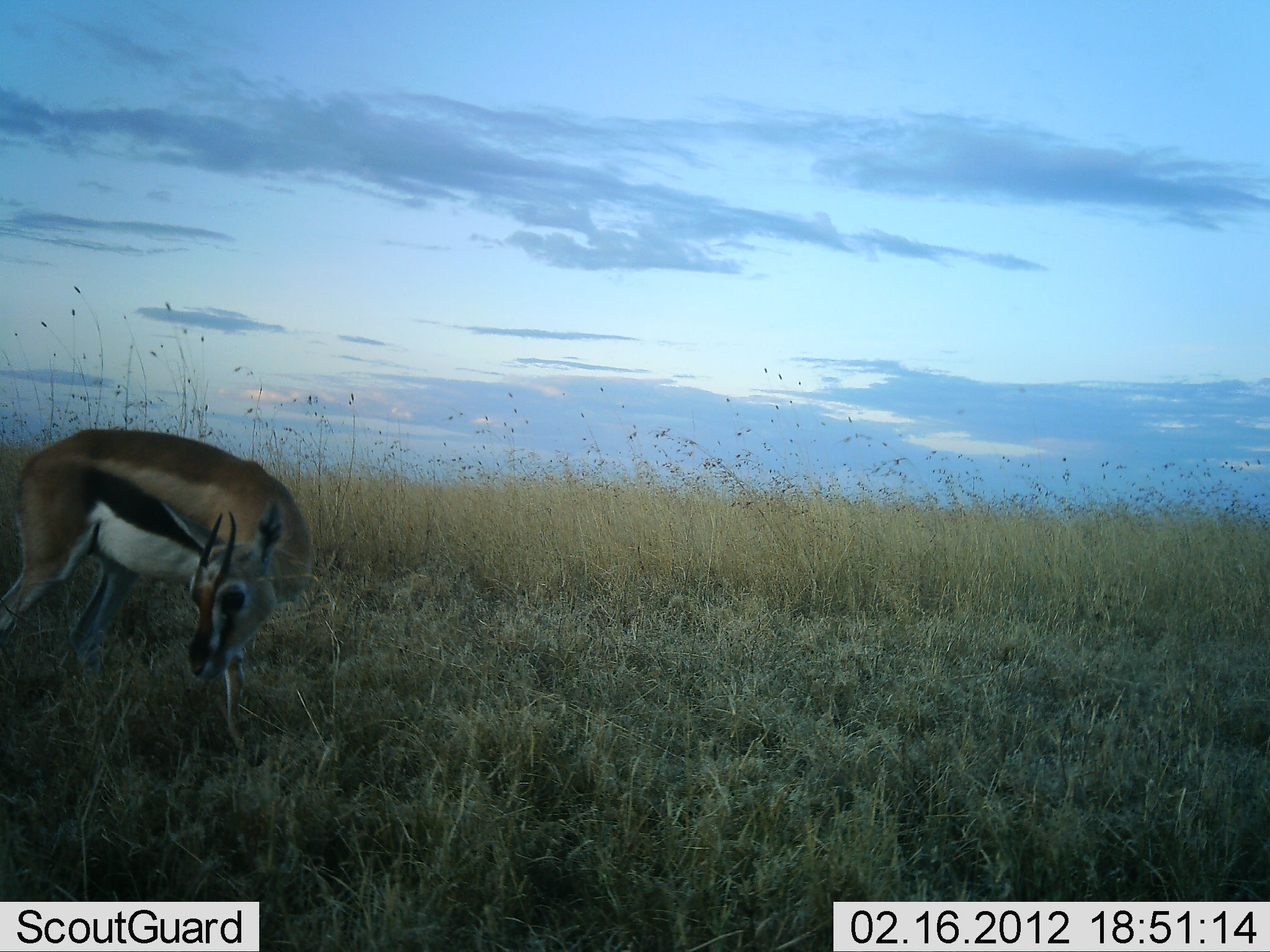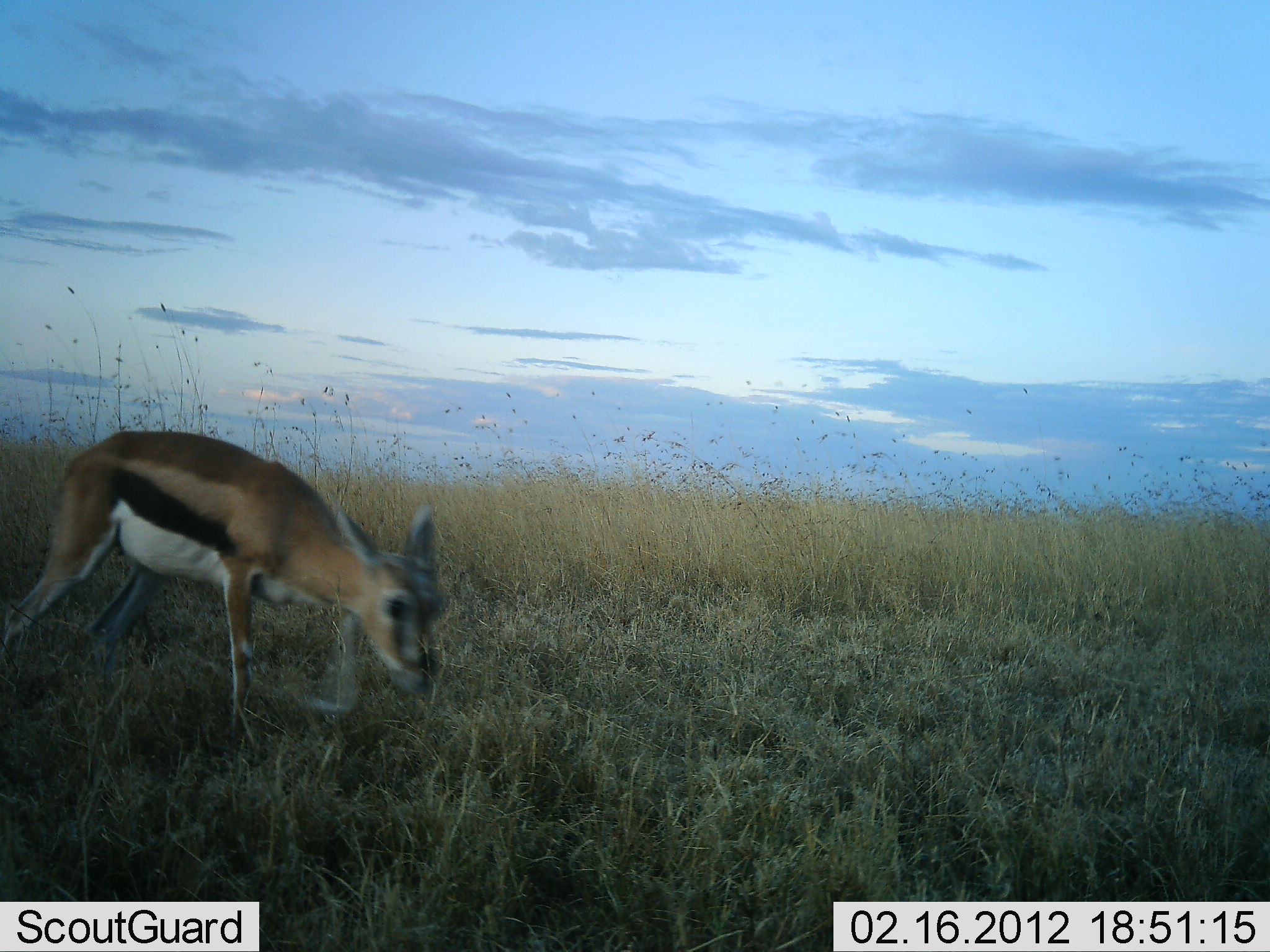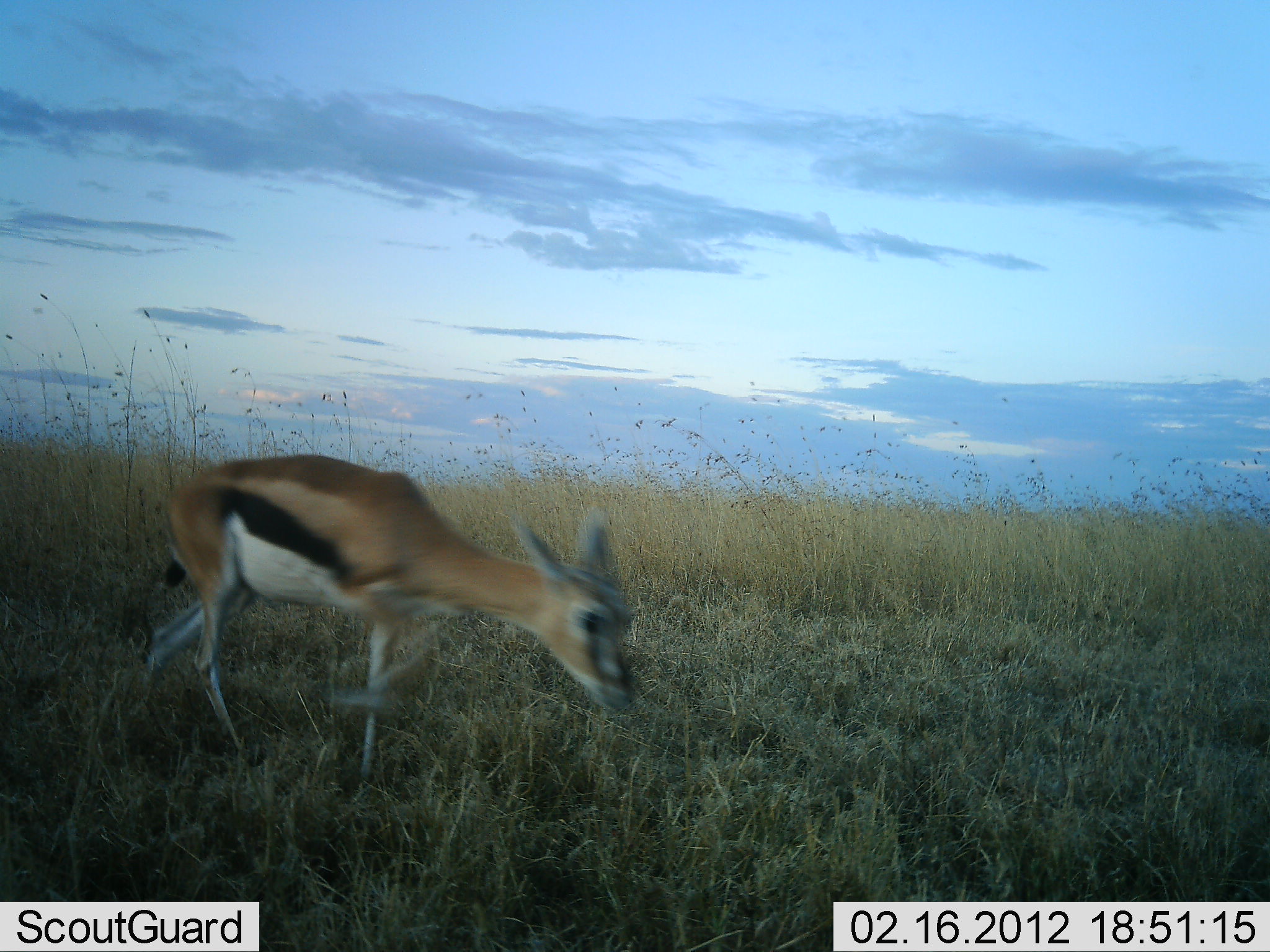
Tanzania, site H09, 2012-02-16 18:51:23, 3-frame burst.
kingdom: Animalia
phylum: Chordata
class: Mammalia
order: Artiodactyla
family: Bovidae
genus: Eudorcas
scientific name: Eudorcas thomsonii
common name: thomson's gazelle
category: gazellethomsons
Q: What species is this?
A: Gazellethomsons (thomson's gazelle) (Eudorcas thomsonii).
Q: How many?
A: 1.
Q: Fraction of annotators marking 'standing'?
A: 0%.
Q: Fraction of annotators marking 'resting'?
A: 0%.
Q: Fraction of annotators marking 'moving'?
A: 100%.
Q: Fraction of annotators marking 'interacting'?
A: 0%.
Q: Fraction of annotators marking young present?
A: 12%.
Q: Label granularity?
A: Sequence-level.